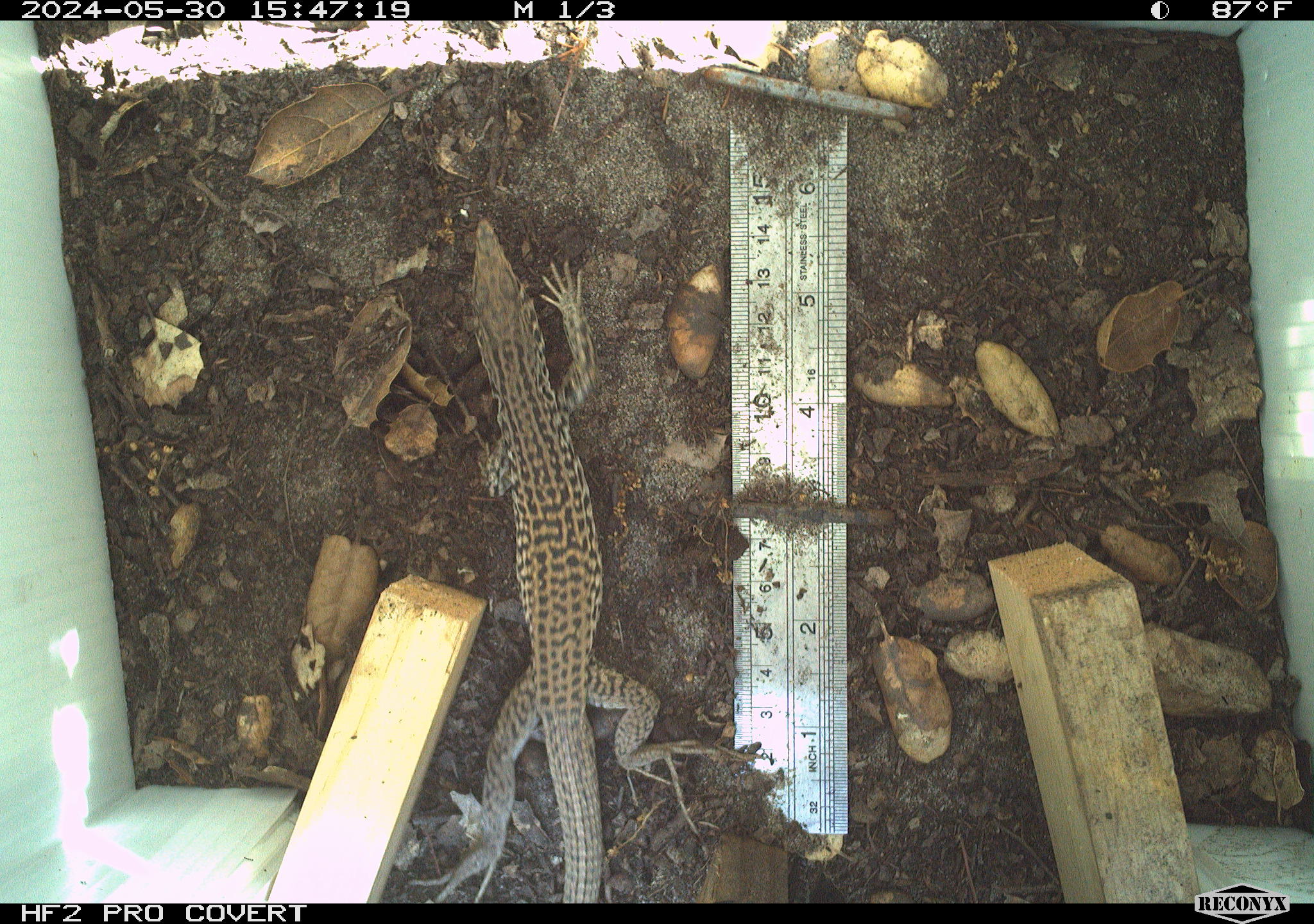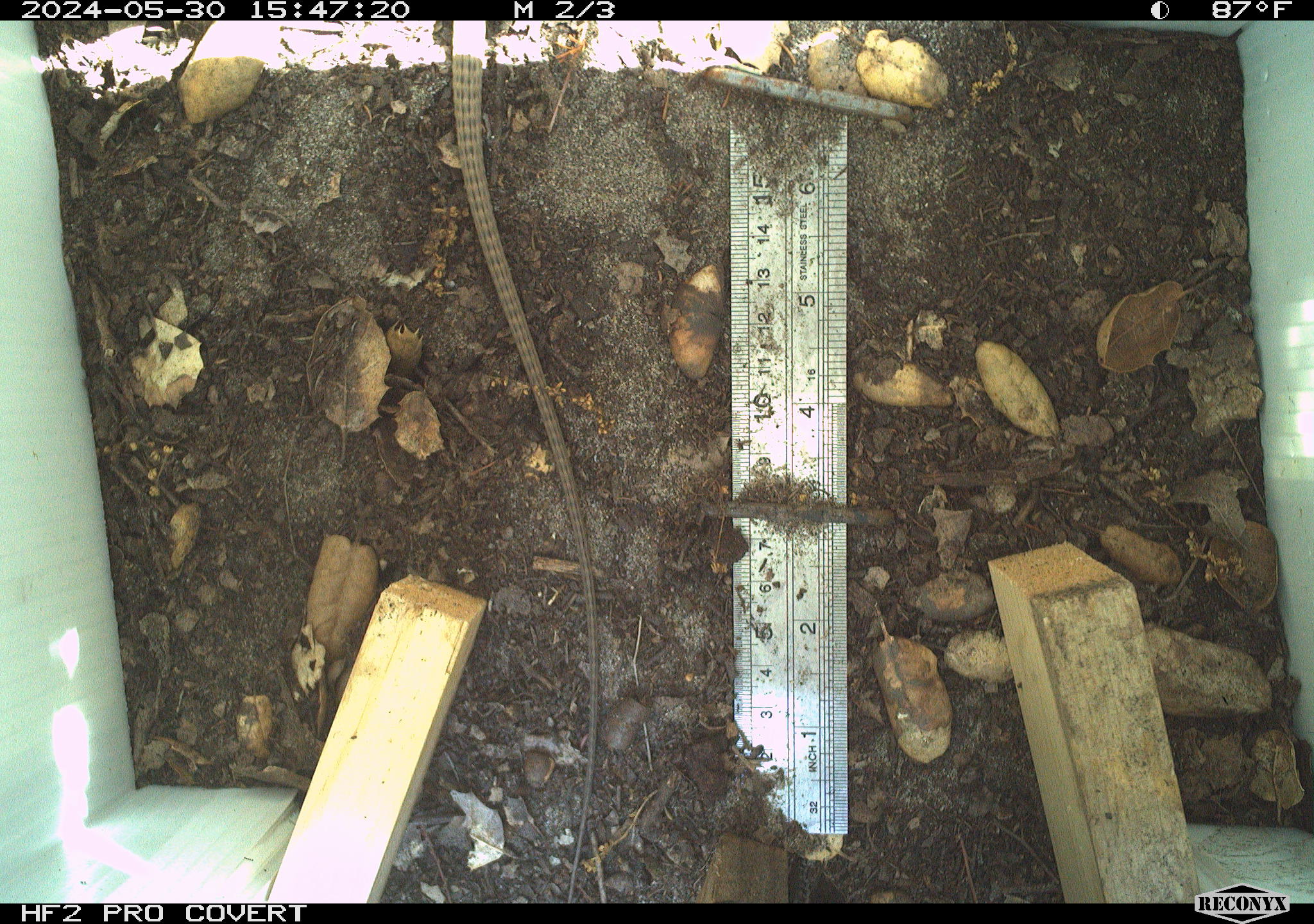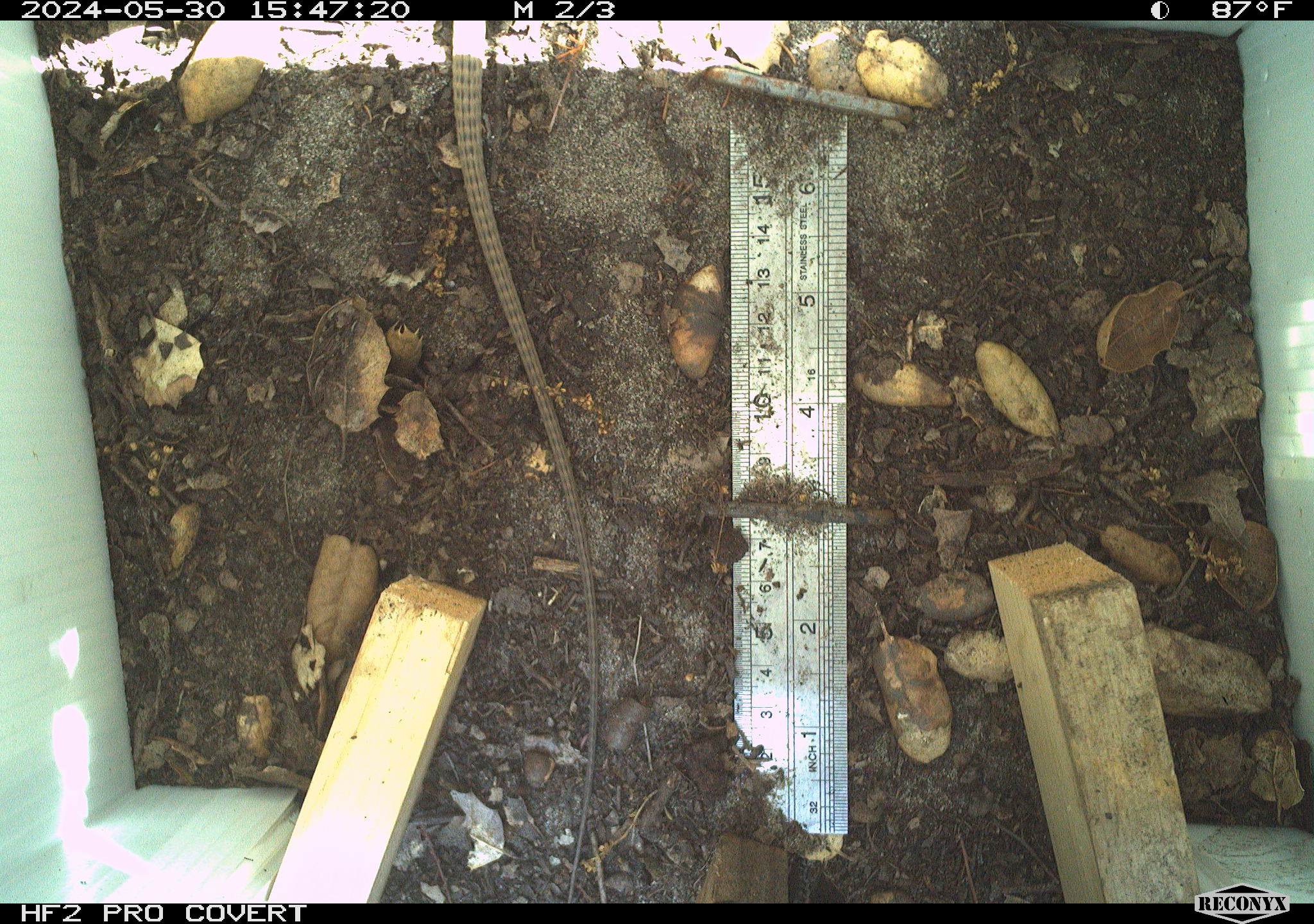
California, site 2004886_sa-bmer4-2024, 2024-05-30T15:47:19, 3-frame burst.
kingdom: Animalia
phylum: Chordata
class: Reptilia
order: Squamata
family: Colubridae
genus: Masticophis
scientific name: Masticophis flagellum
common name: coachwhip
Coachwhip (Masticophis flagellum).